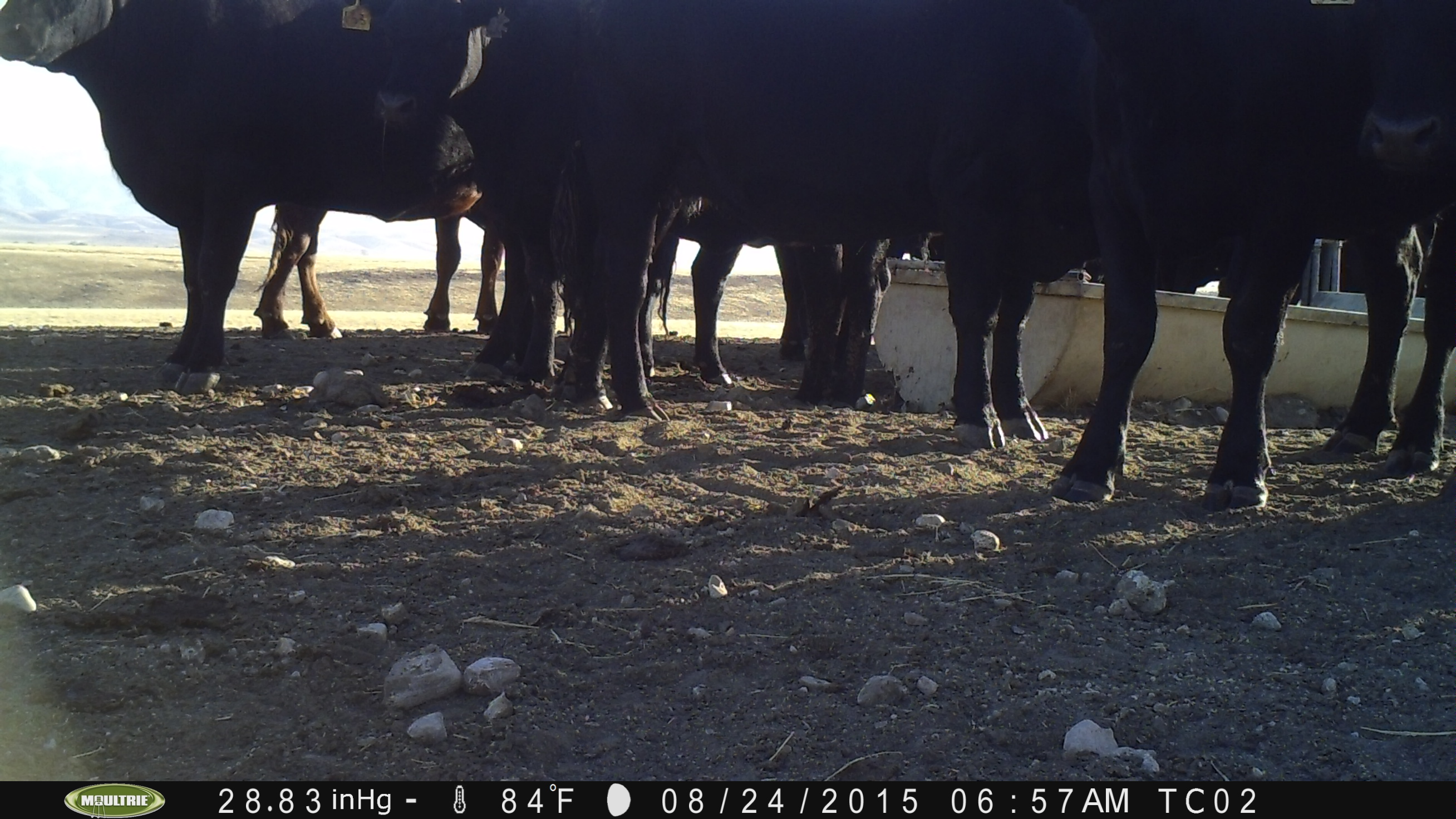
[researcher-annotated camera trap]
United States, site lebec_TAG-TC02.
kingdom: Animalia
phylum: Chordata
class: Mammalia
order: Artiodactyla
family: Bovidae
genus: Bos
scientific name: Bos taurus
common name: domestic cow